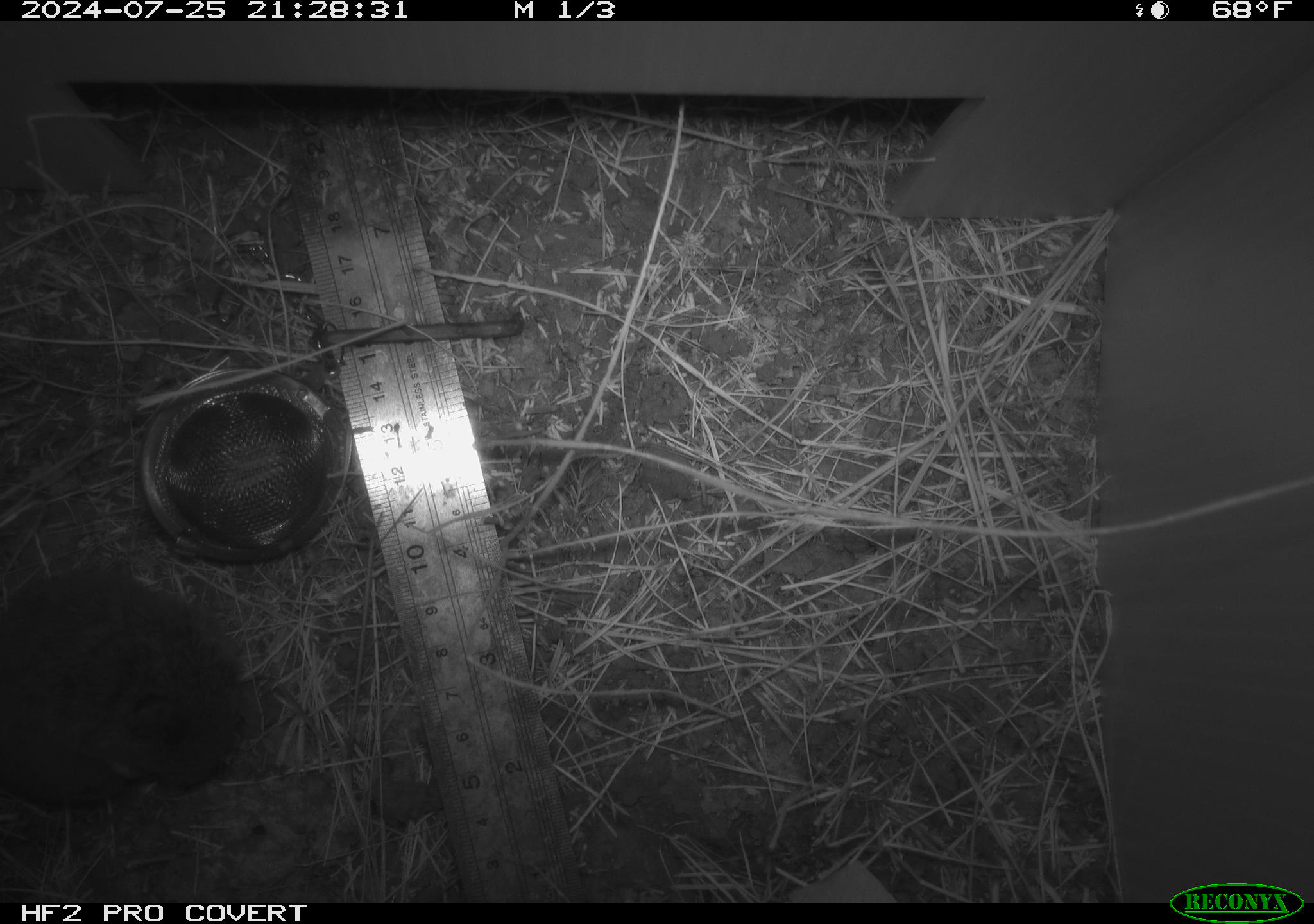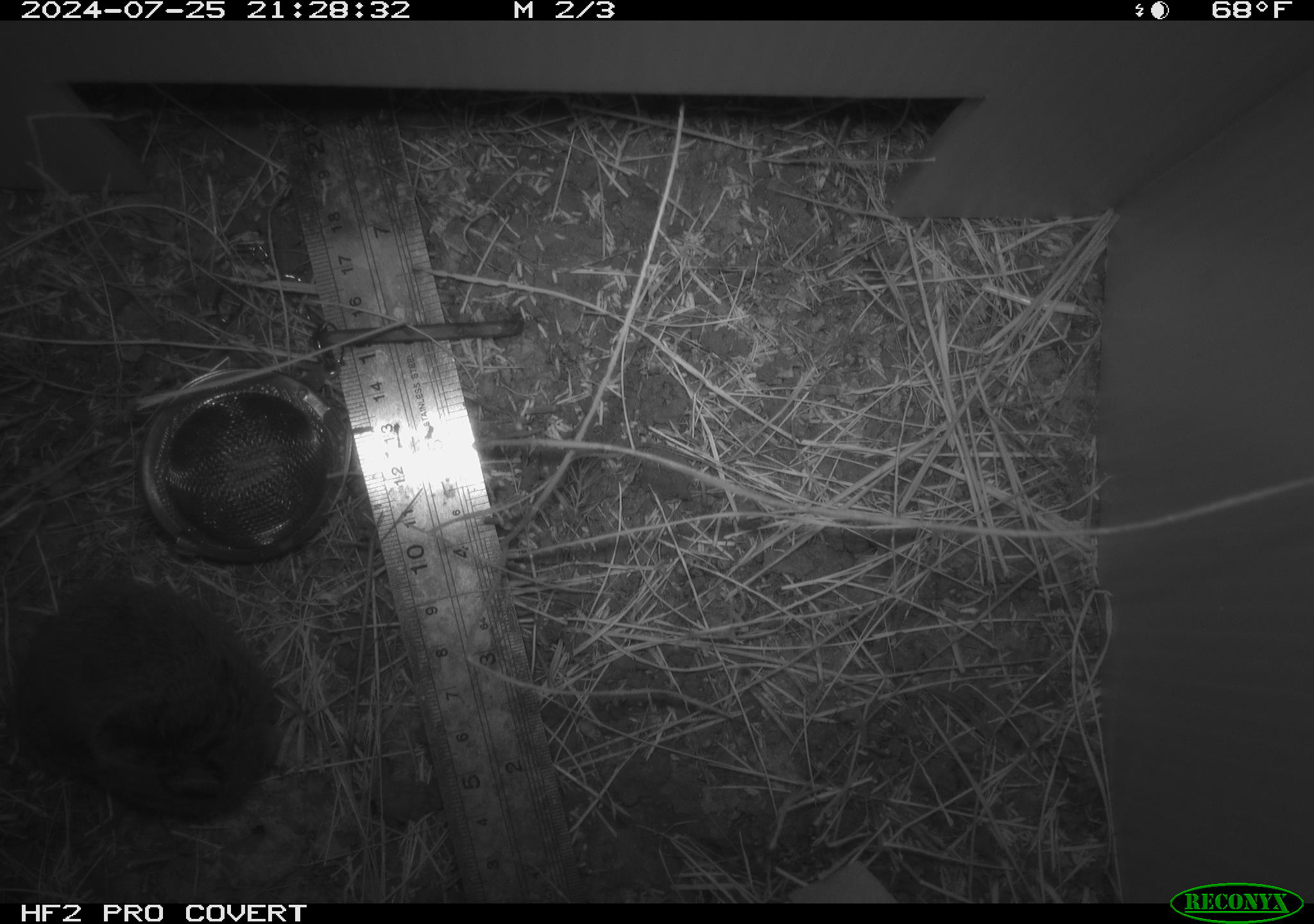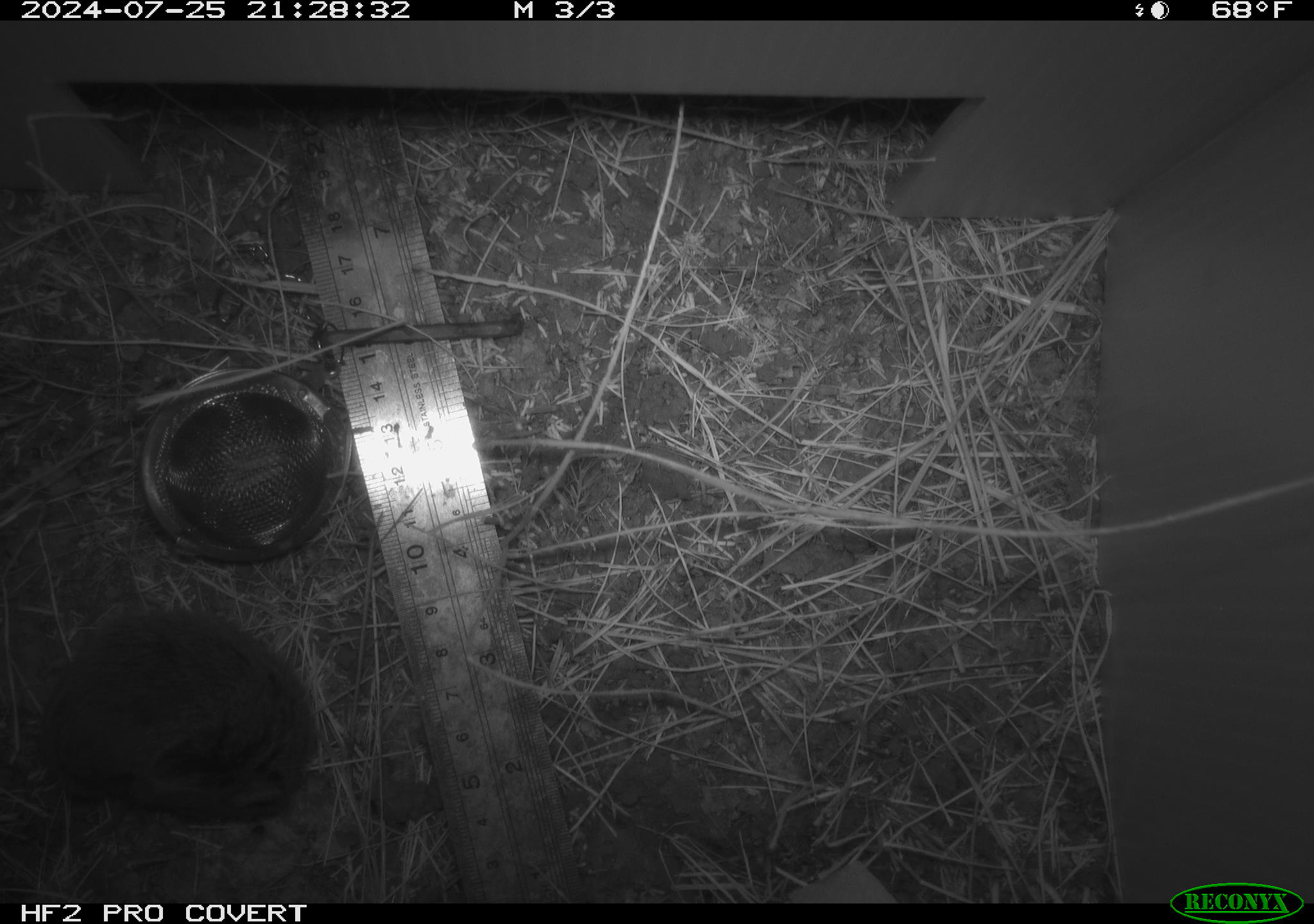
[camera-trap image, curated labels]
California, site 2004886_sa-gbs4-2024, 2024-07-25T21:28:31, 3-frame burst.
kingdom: Animalia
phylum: Chordata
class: Mammalia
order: Rodentia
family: Cricetidae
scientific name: Arvicolinae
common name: voles, lemmings, and muskrats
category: arvicolinae subfamily